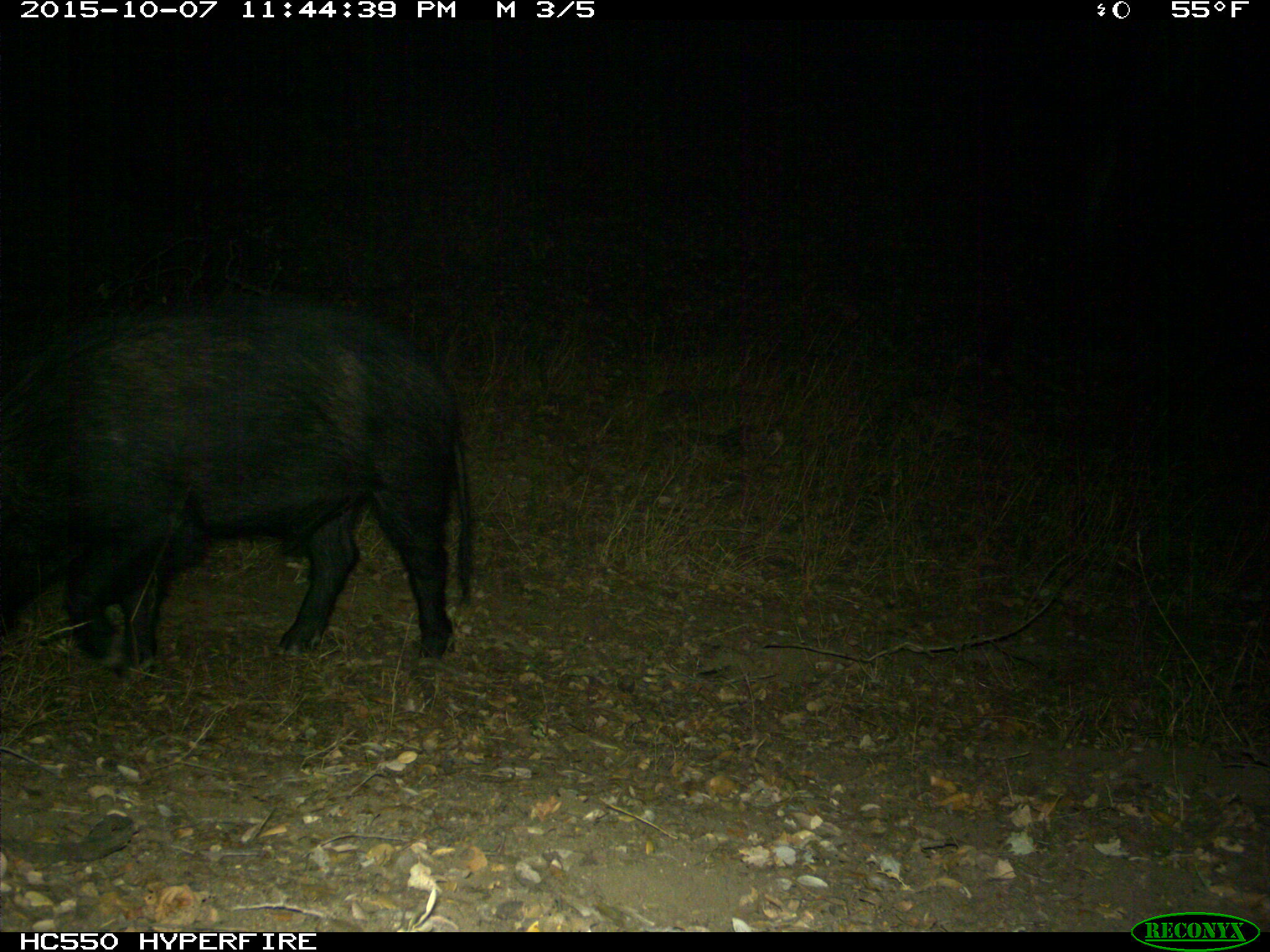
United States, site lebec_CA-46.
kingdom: Animalia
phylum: Chordata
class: Mammalia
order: Artiodactyla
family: Suidae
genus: Sus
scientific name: Sus scrofa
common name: wild boar